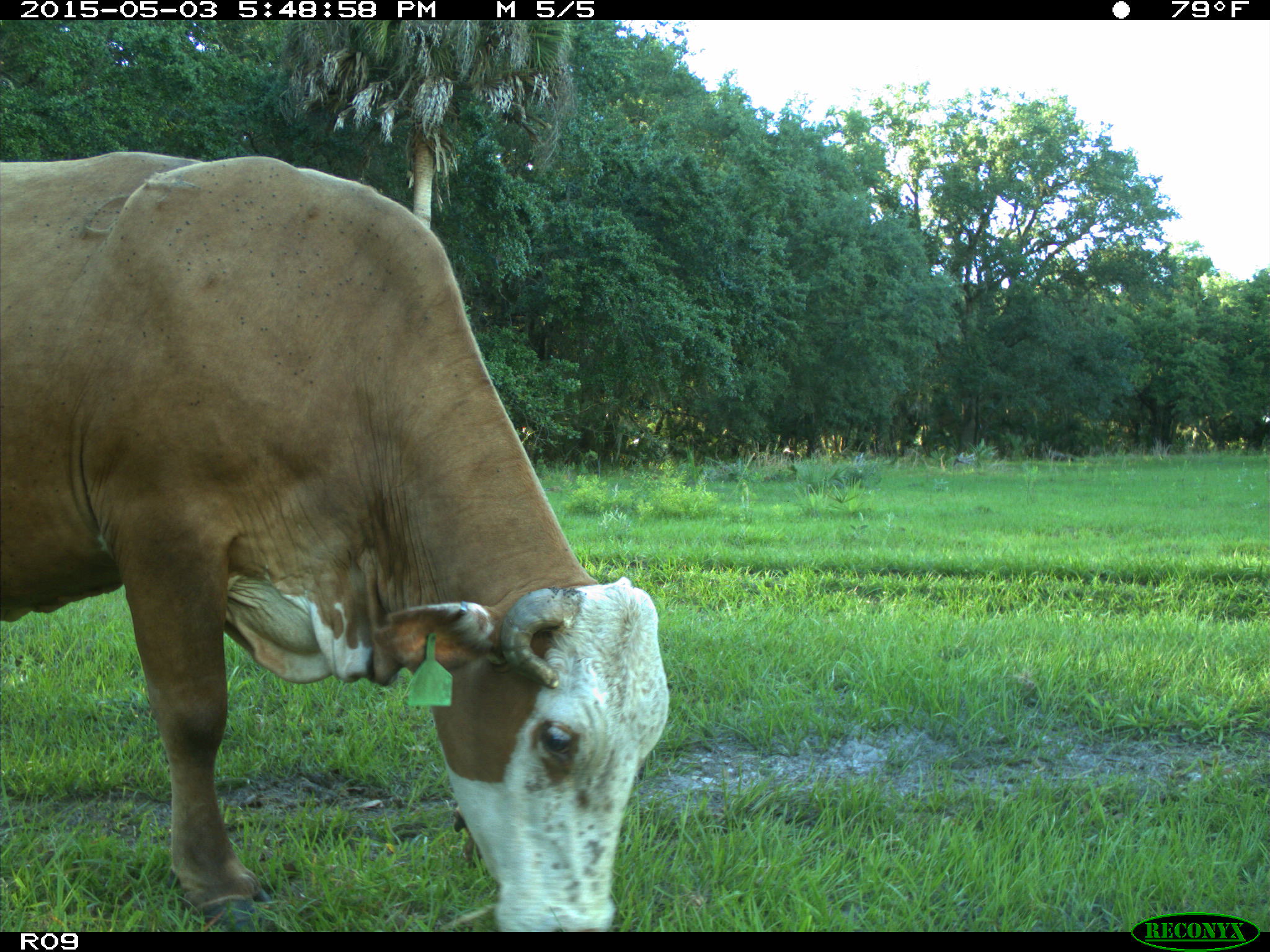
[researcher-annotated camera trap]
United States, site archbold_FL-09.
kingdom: Animalia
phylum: Chordata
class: Mammalia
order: Artiodactyla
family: Bovidae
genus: Bos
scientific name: Bos taurus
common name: domestic cow